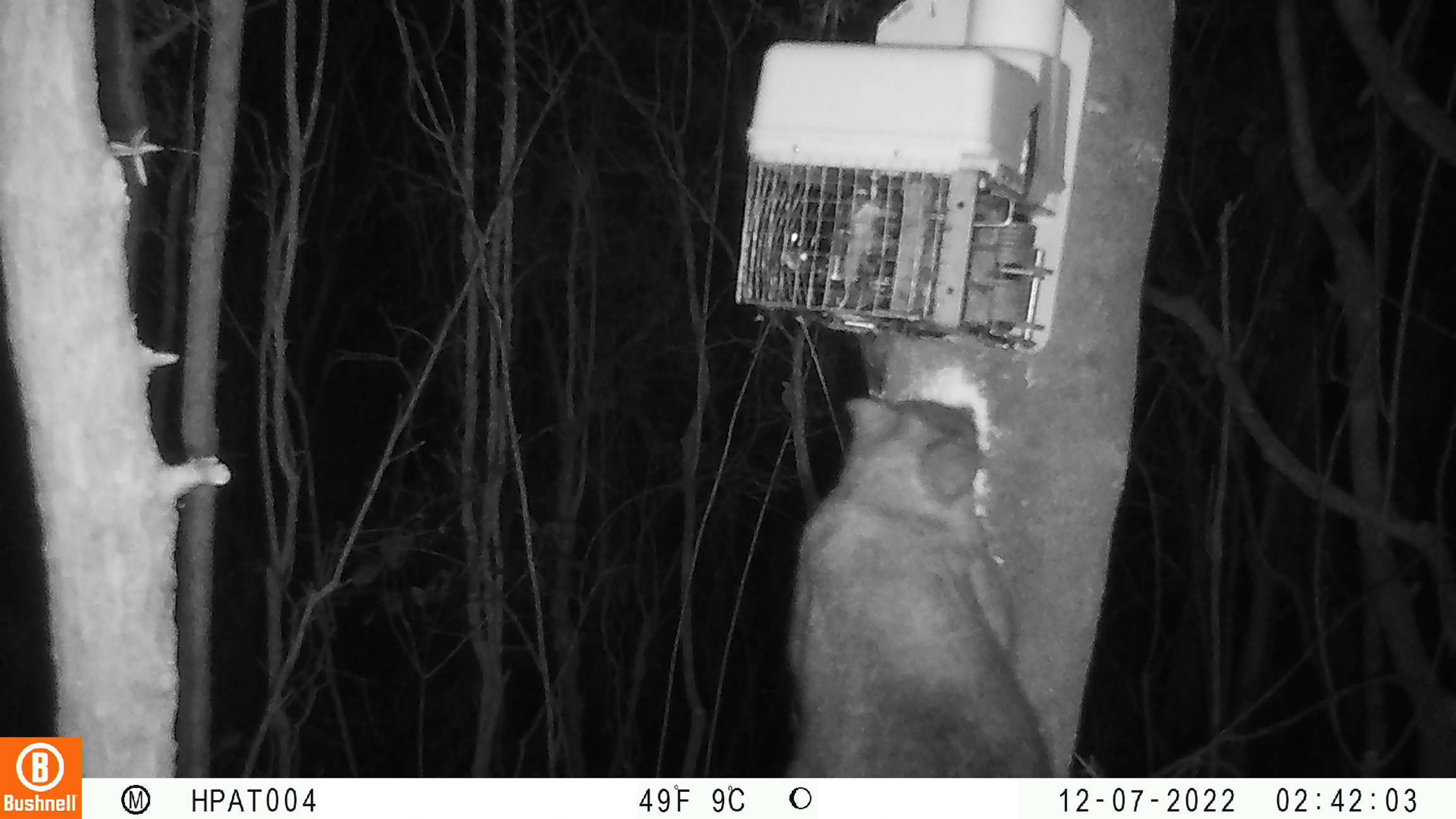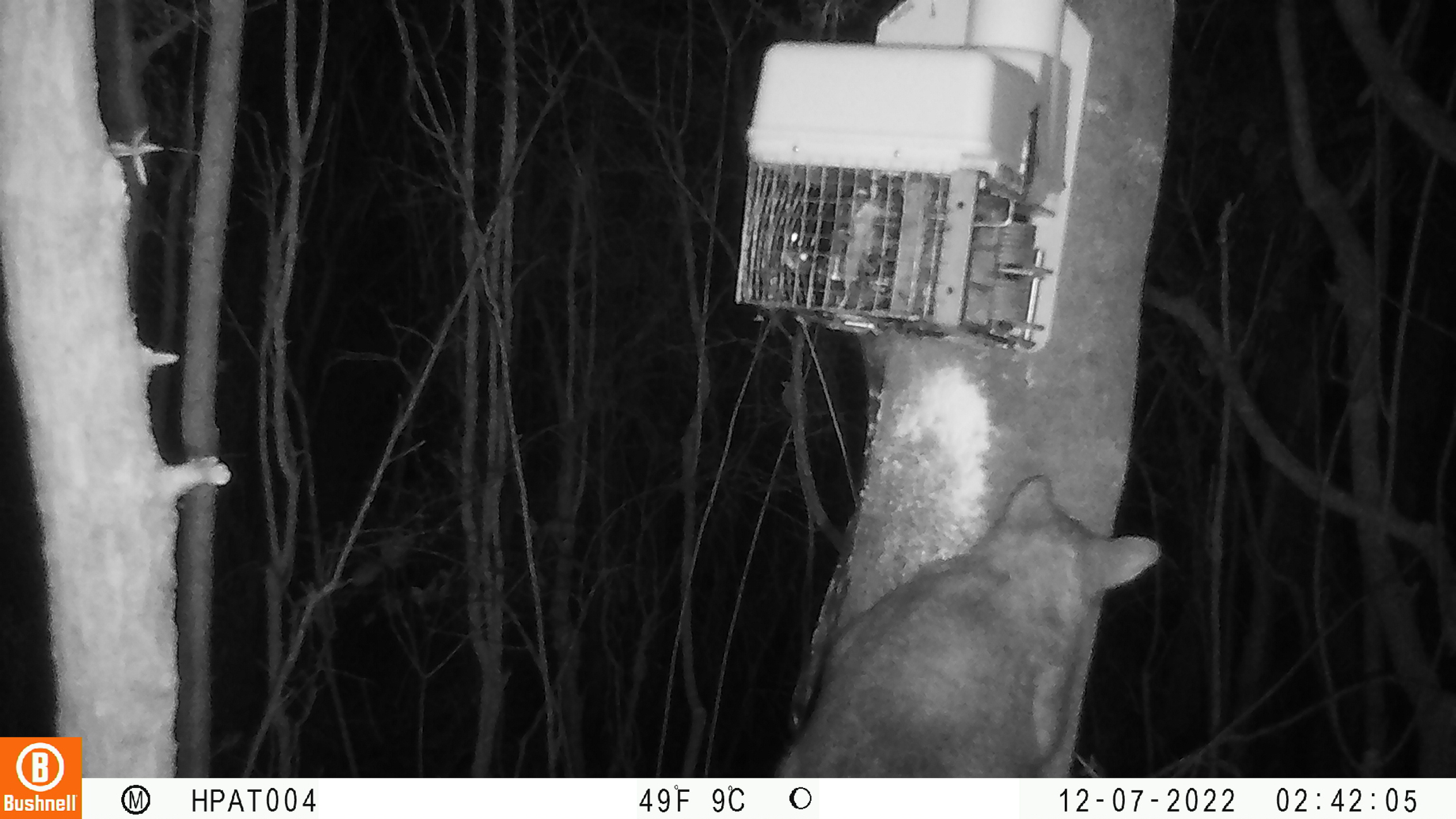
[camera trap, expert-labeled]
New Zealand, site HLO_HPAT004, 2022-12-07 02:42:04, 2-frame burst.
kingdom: Animalia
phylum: Chordata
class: Mammalia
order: Diprotodontia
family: Phalangeridae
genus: Trichosurus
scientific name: Trichosurus vulpecula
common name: common brushtail possum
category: possum